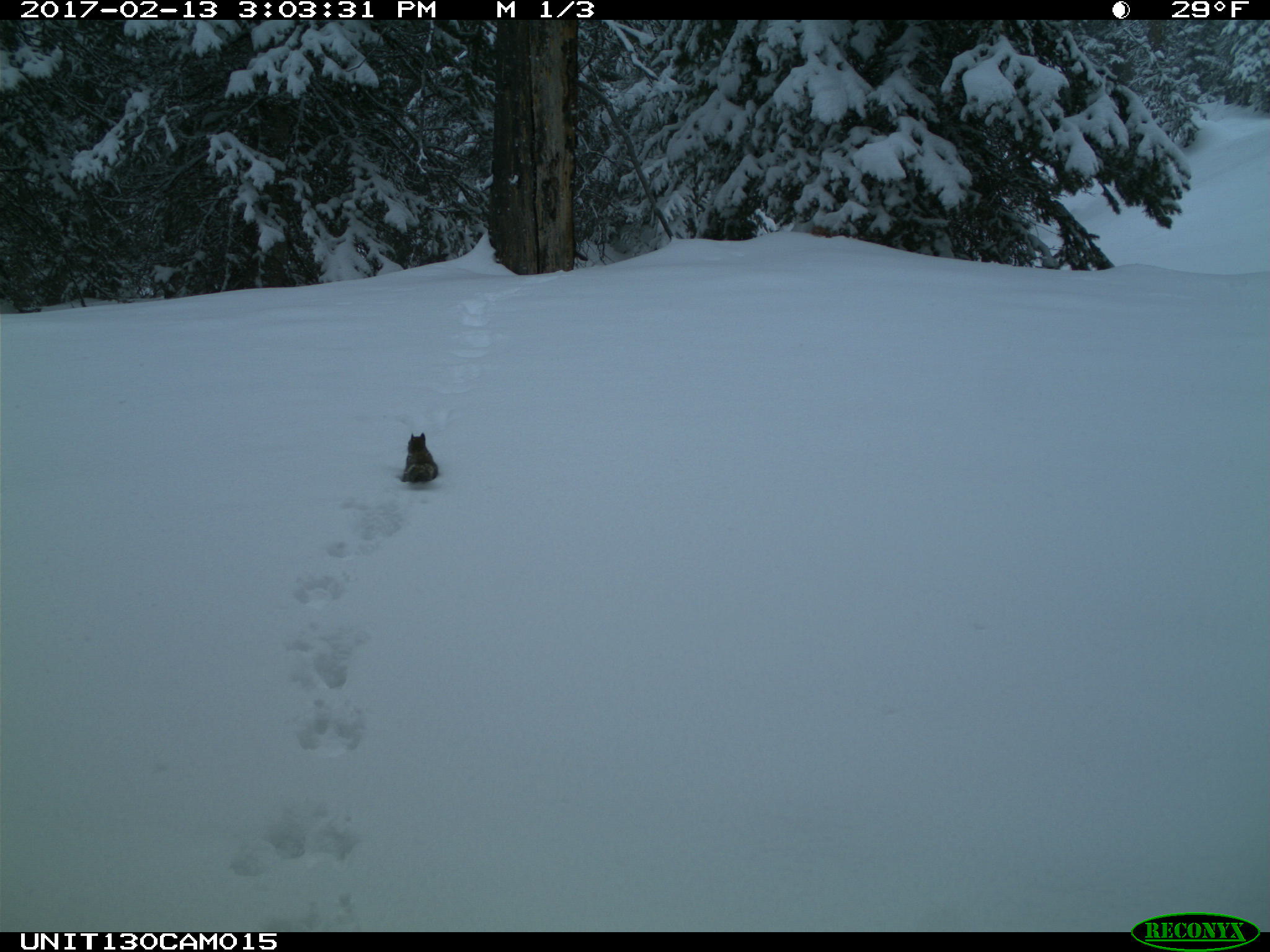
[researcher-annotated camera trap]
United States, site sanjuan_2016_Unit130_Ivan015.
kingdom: Animalia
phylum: Chordata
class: Mammalia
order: Rodentia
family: Sciuridae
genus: Tamiasciurus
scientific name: Tamiasciurus hudsonicus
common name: american red squirrel